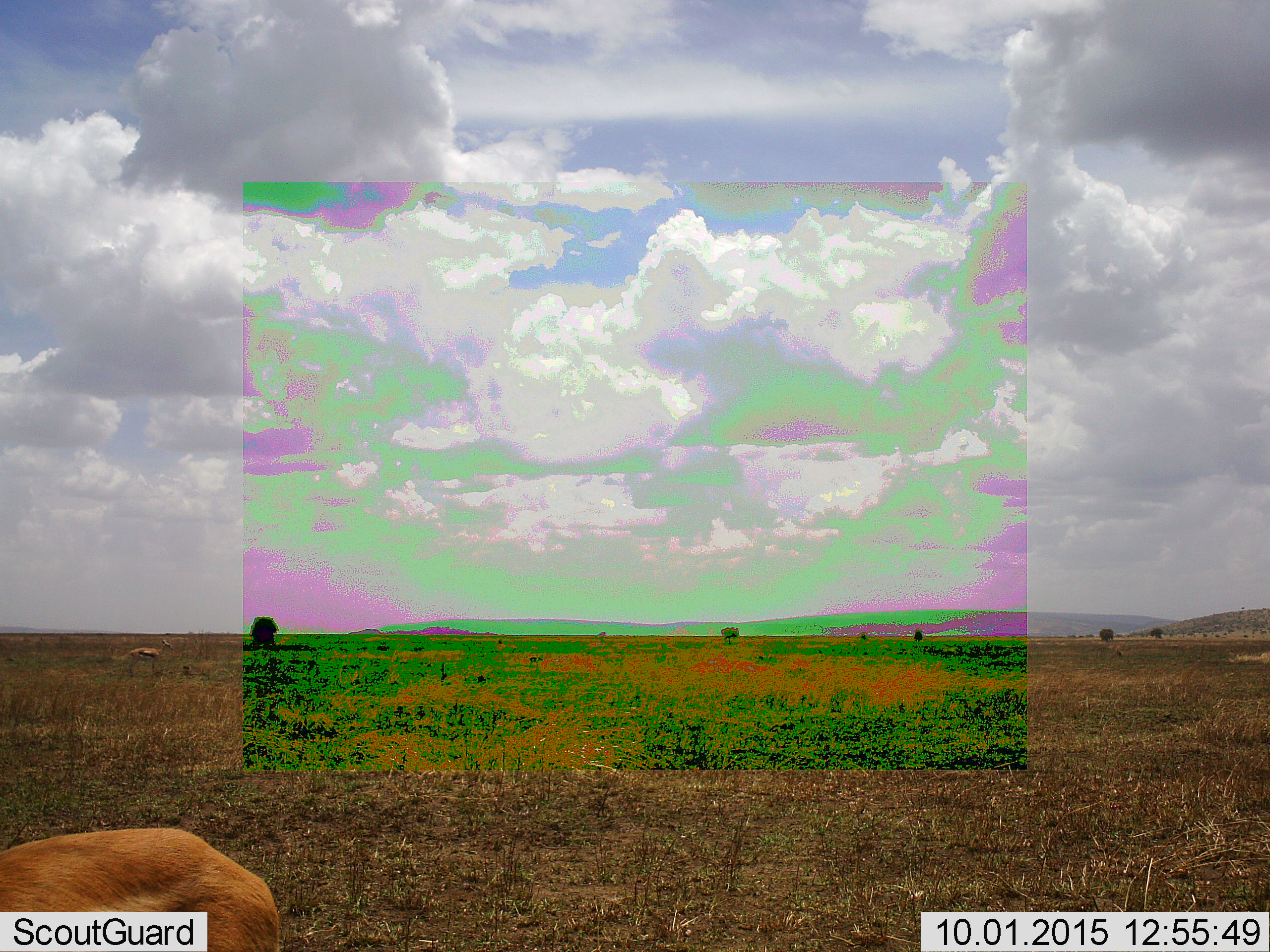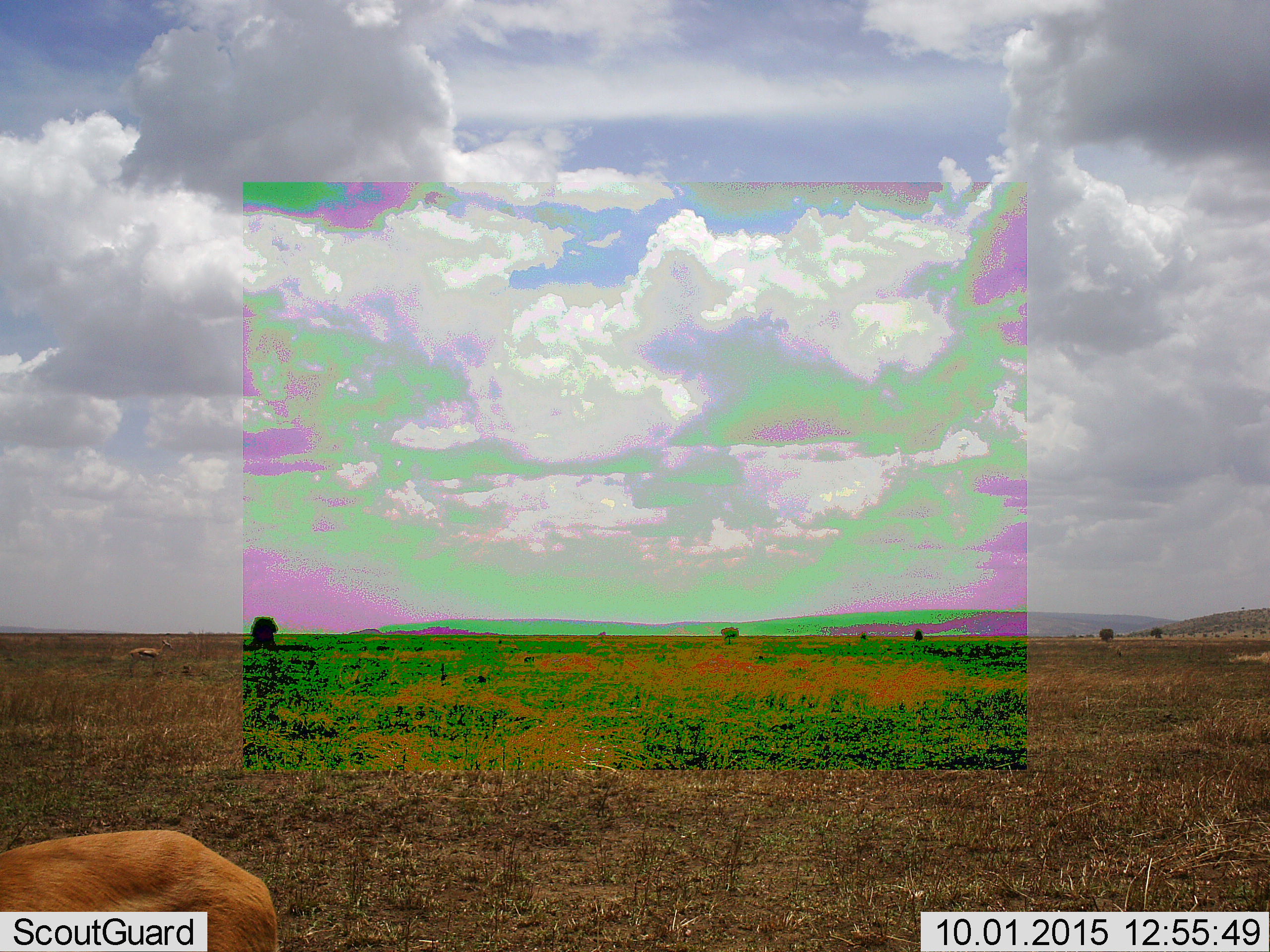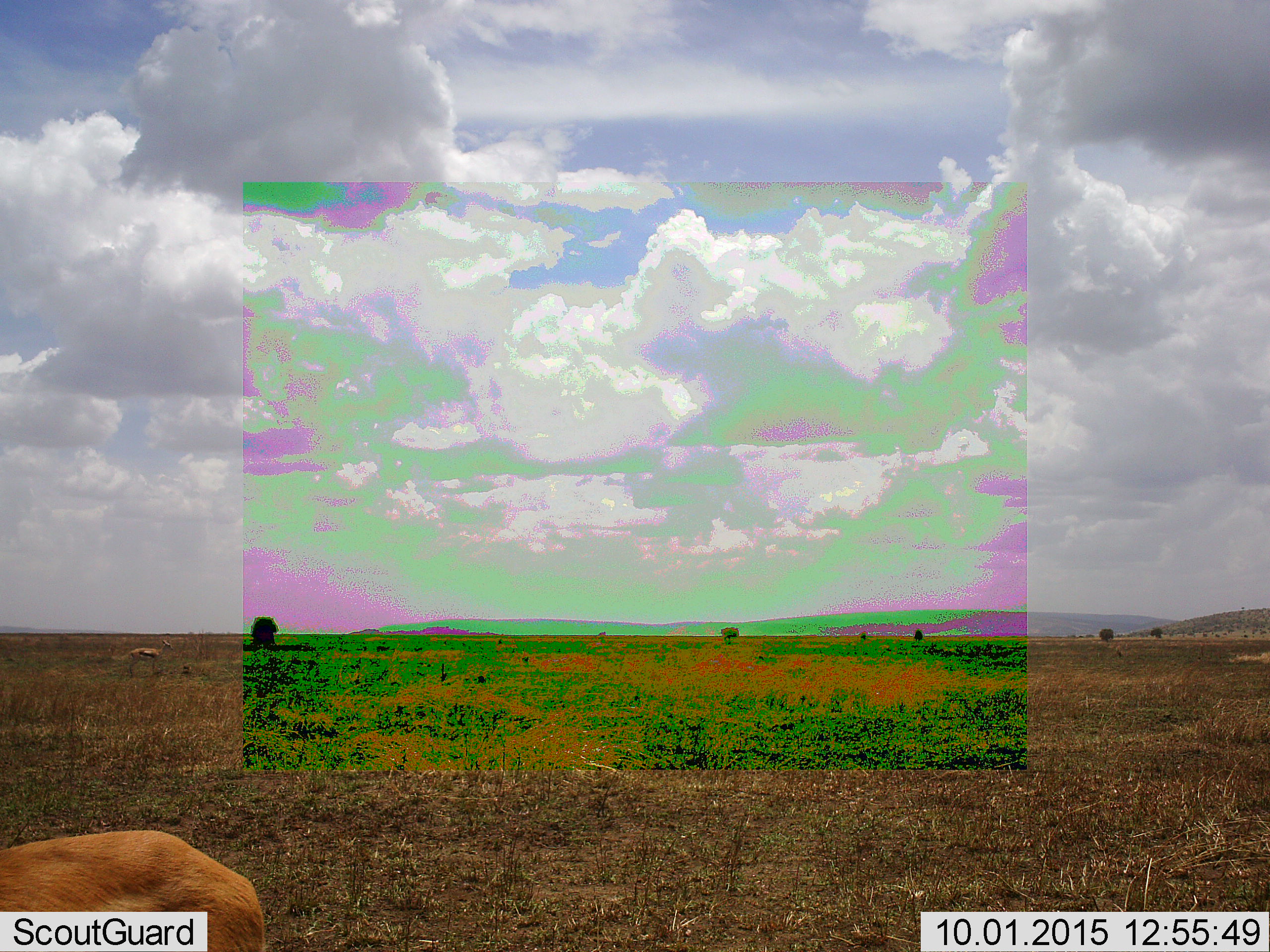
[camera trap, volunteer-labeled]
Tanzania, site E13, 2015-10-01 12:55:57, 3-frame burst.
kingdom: Animalia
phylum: Chordata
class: Mammalia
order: Artiodactyla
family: Bovidae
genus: Eudorcas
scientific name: Eudorcas thomsonii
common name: thomson's gazelle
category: gazellethomsons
Gazellethomsons (thomson's gazelle) (Eudorcas thomsonii), count 2. Behavior (volunteer vote fractions): standing 92%, resting 0%, moving 33%, interacting 0%. Young present (vote fraction): 0%. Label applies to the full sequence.